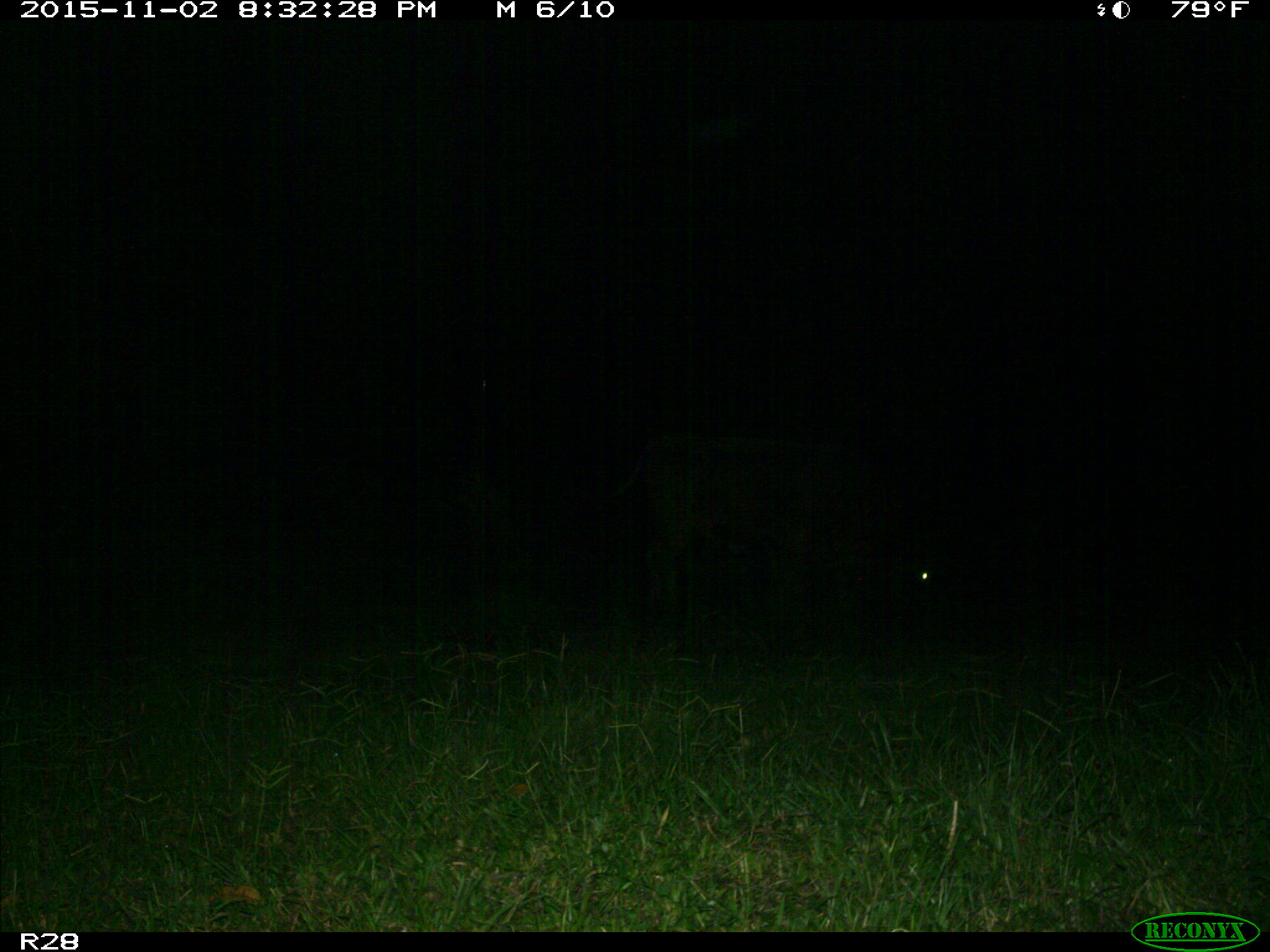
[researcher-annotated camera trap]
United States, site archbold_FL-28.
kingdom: Animalia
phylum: Chordata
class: Mammalia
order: Artiodactyla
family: Suidae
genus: Sus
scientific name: Sus scrofa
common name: wild boar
Sus scrofa (wild boar).